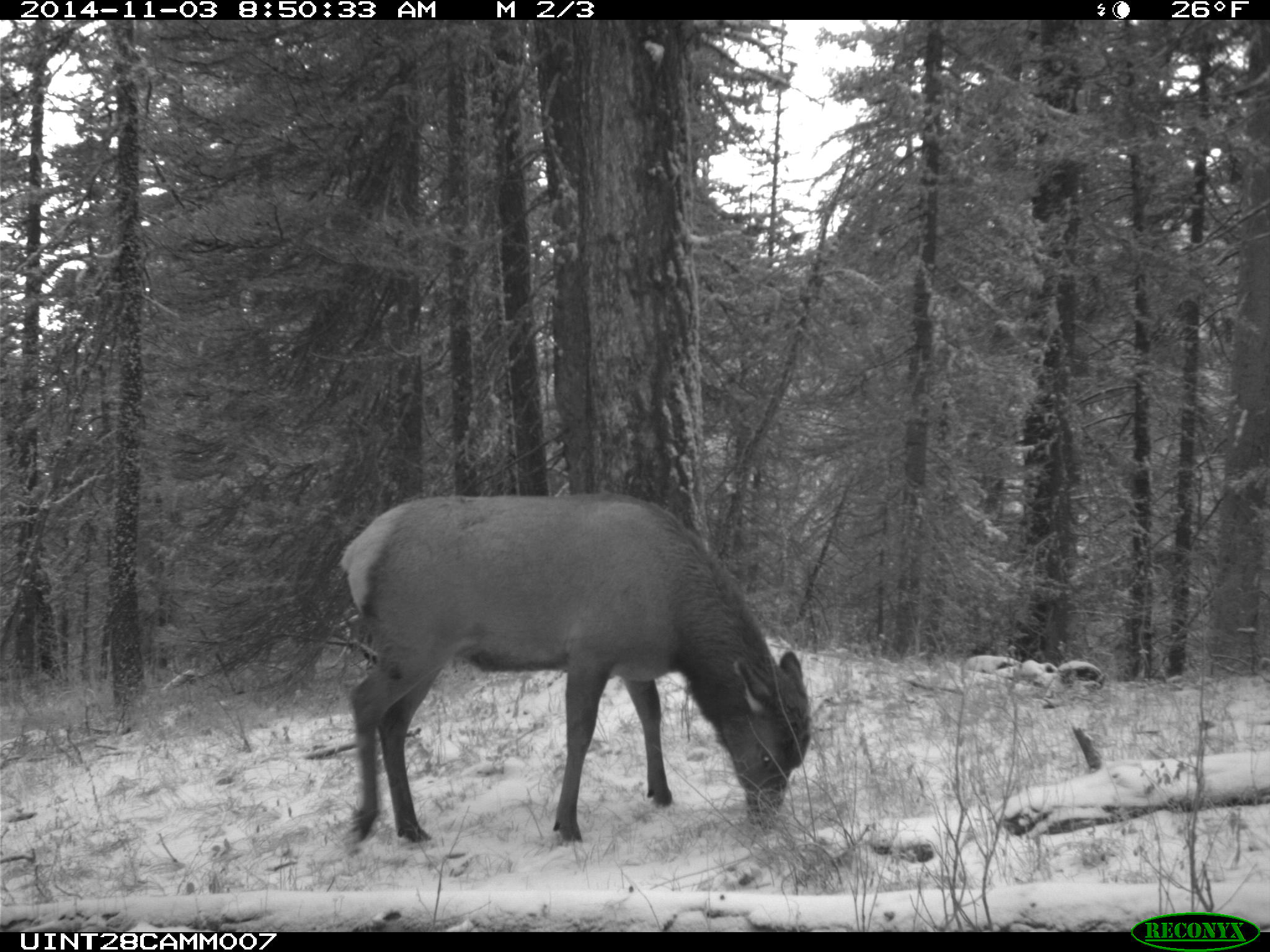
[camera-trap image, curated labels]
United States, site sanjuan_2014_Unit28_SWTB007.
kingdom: Animalia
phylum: Chordata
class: Mammalia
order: Artiodactyla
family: Cervidae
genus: Cervus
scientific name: Cervus elaphus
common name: red deer